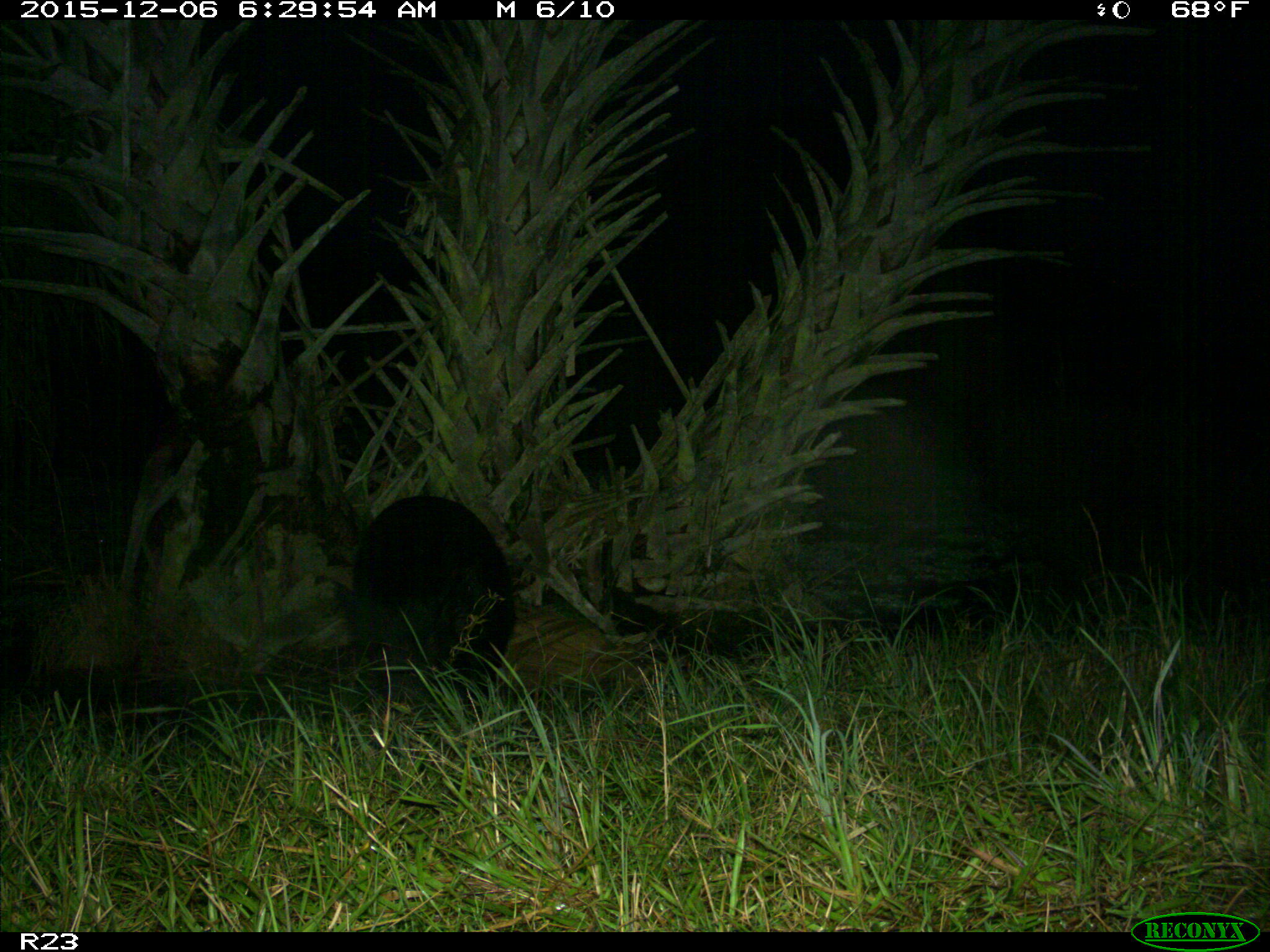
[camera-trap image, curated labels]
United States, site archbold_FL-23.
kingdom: Animalia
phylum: Chordata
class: Mammalia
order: Artiodactyla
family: Suidae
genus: Sus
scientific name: Sus scrofa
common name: wild boar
Sus scrofa (wild boar).